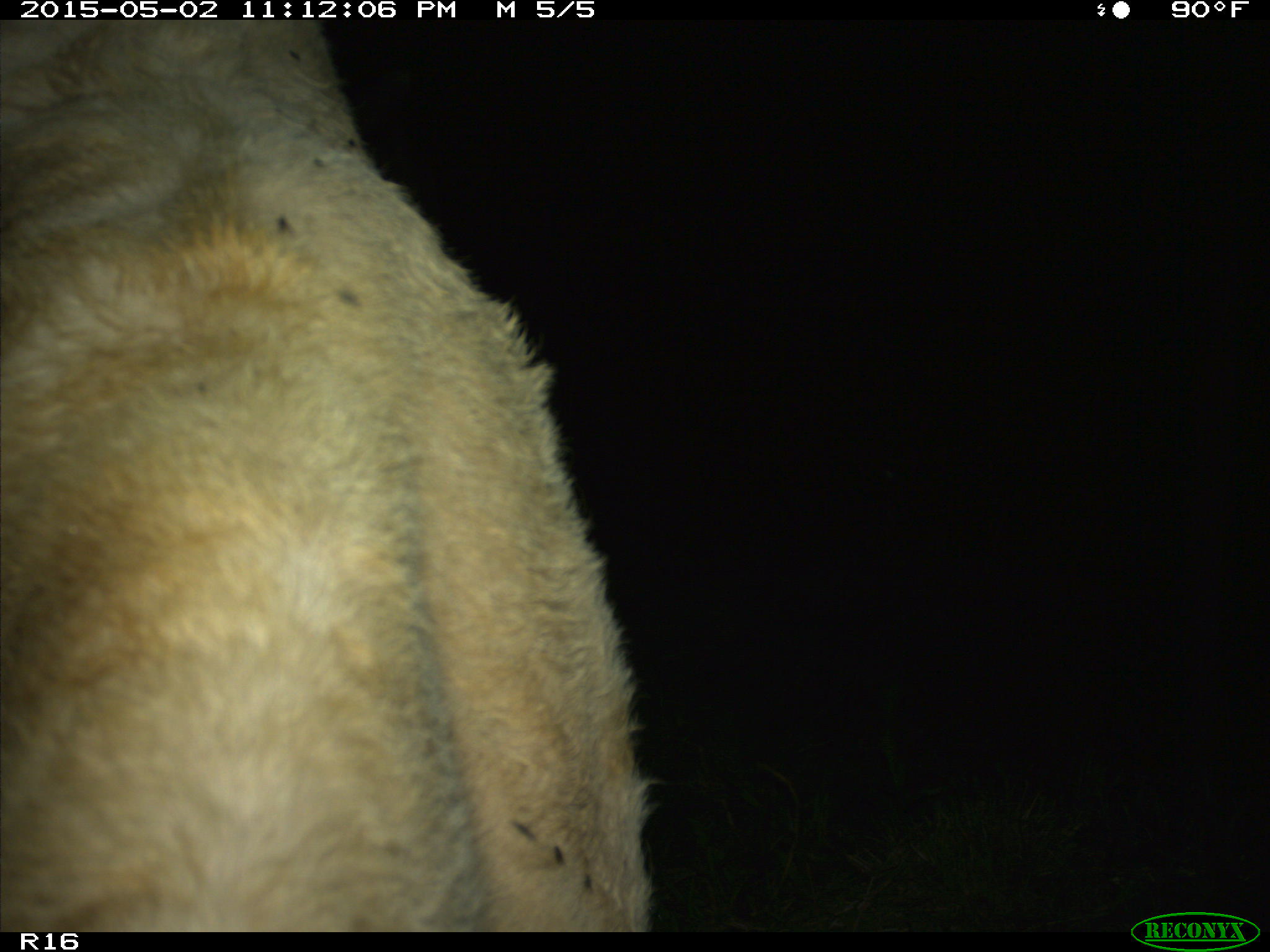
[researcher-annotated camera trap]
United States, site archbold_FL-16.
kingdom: Animalia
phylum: Chordata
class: Mammalia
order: Artiodactyla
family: Bovidae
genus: Bos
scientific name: Bos taurus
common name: domestic cow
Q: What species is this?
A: Bos taurus (domestic cow).